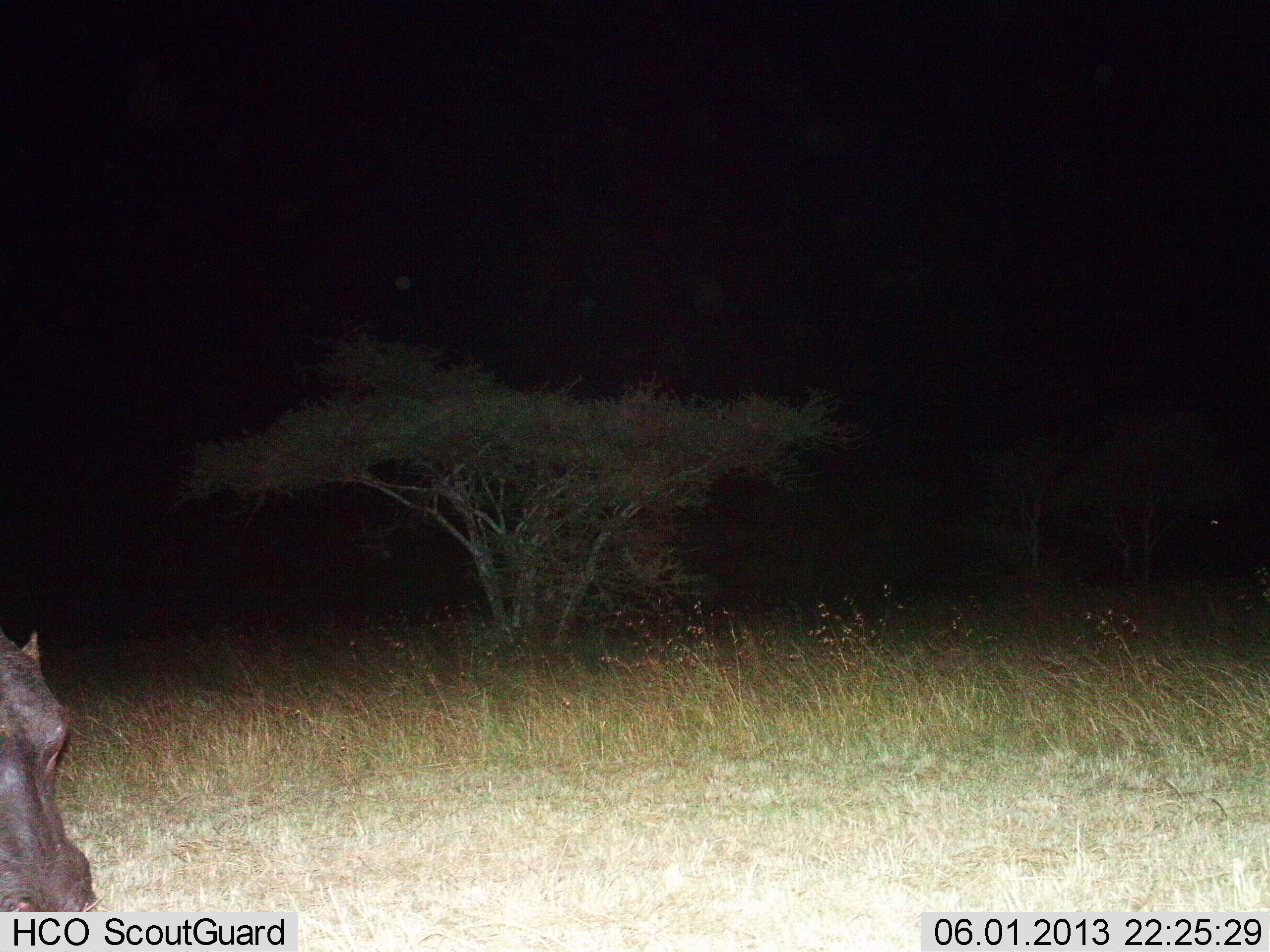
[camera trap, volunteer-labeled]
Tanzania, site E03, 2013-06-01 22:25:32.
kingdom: Animalia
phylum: Chordata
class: Mammalia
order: Artiodactyla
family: Hippopotamidae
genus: Hippopotamus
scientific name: Hippopotamus amphibius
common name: hippopotamus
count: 1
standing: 76%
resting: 0%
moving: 19%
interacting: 0%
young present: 0%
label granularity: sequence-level